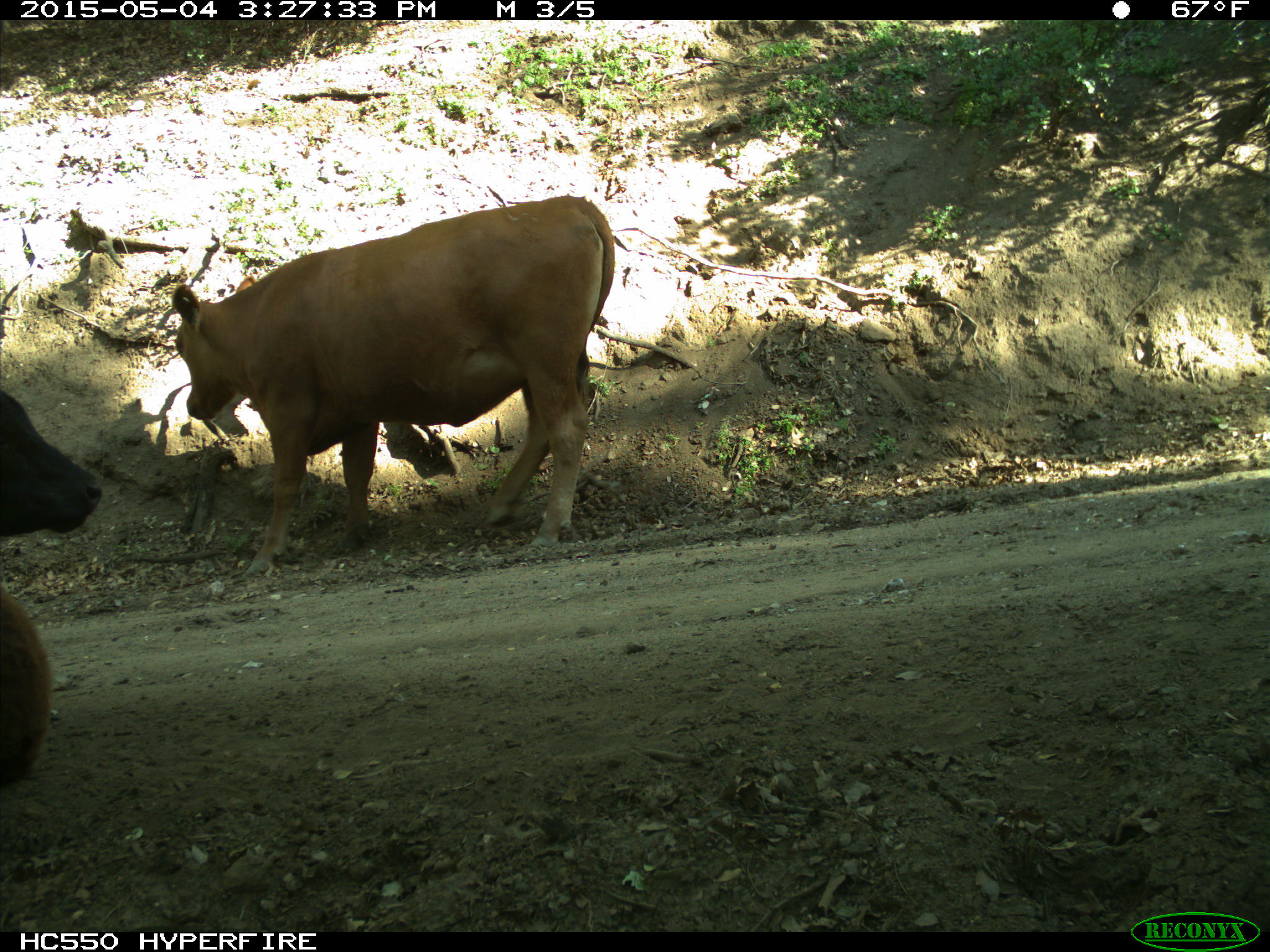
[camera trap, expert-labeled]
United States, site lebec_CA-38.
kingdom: Animalia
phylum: Chordata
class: Mammalia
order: Artiodactyla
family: Bovidae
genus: Bos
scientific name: Bos taurus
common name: domestic cow